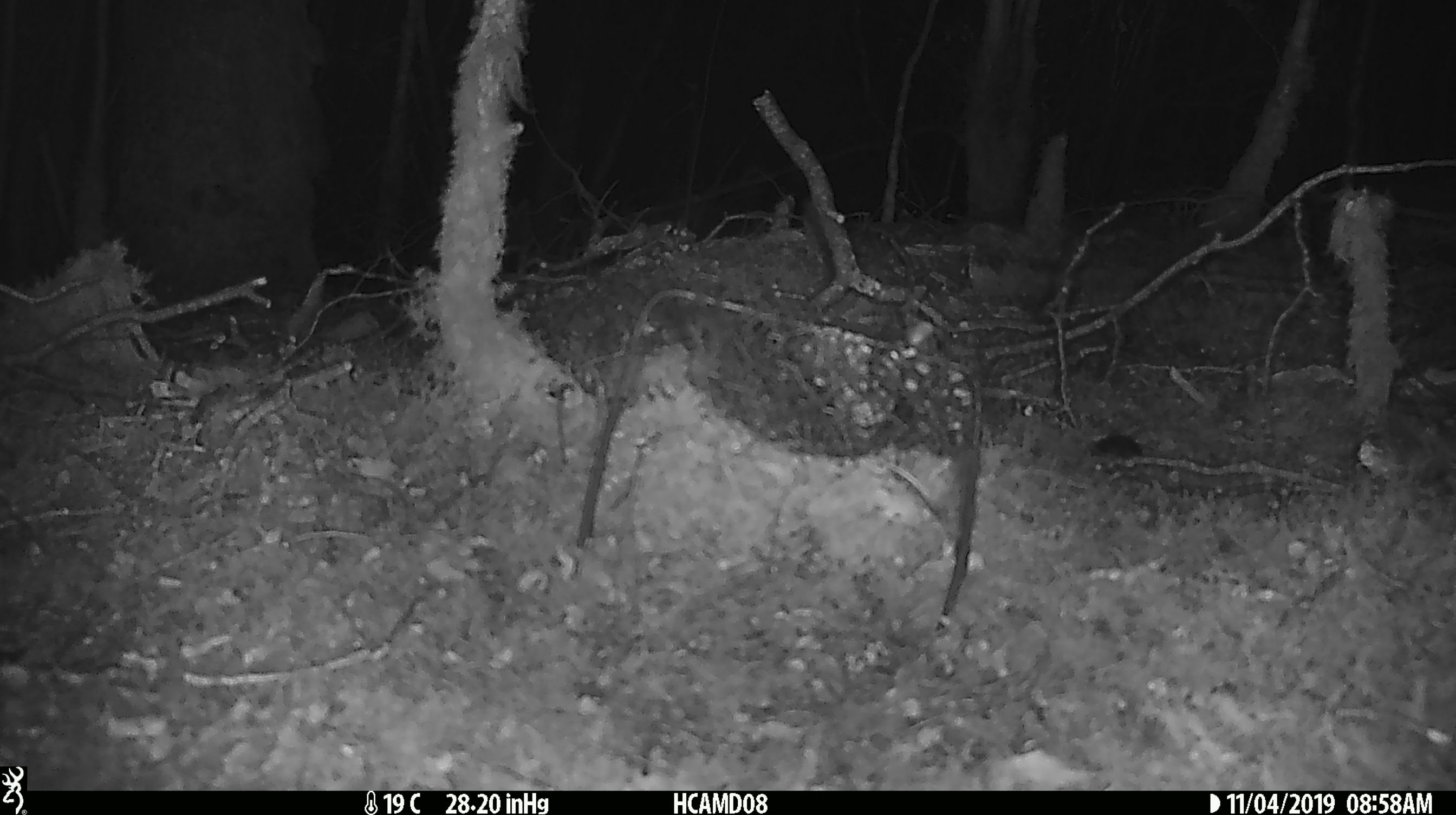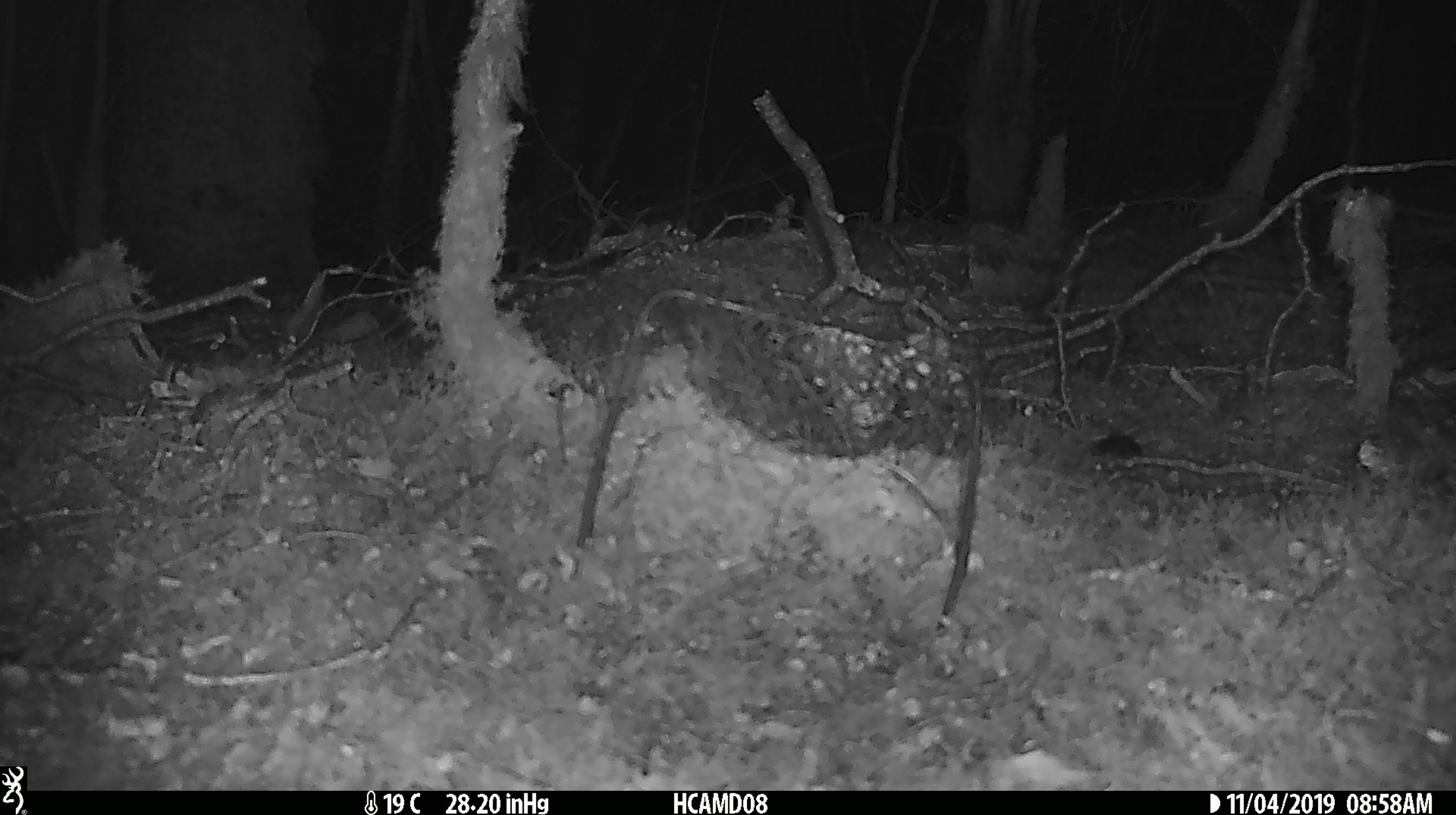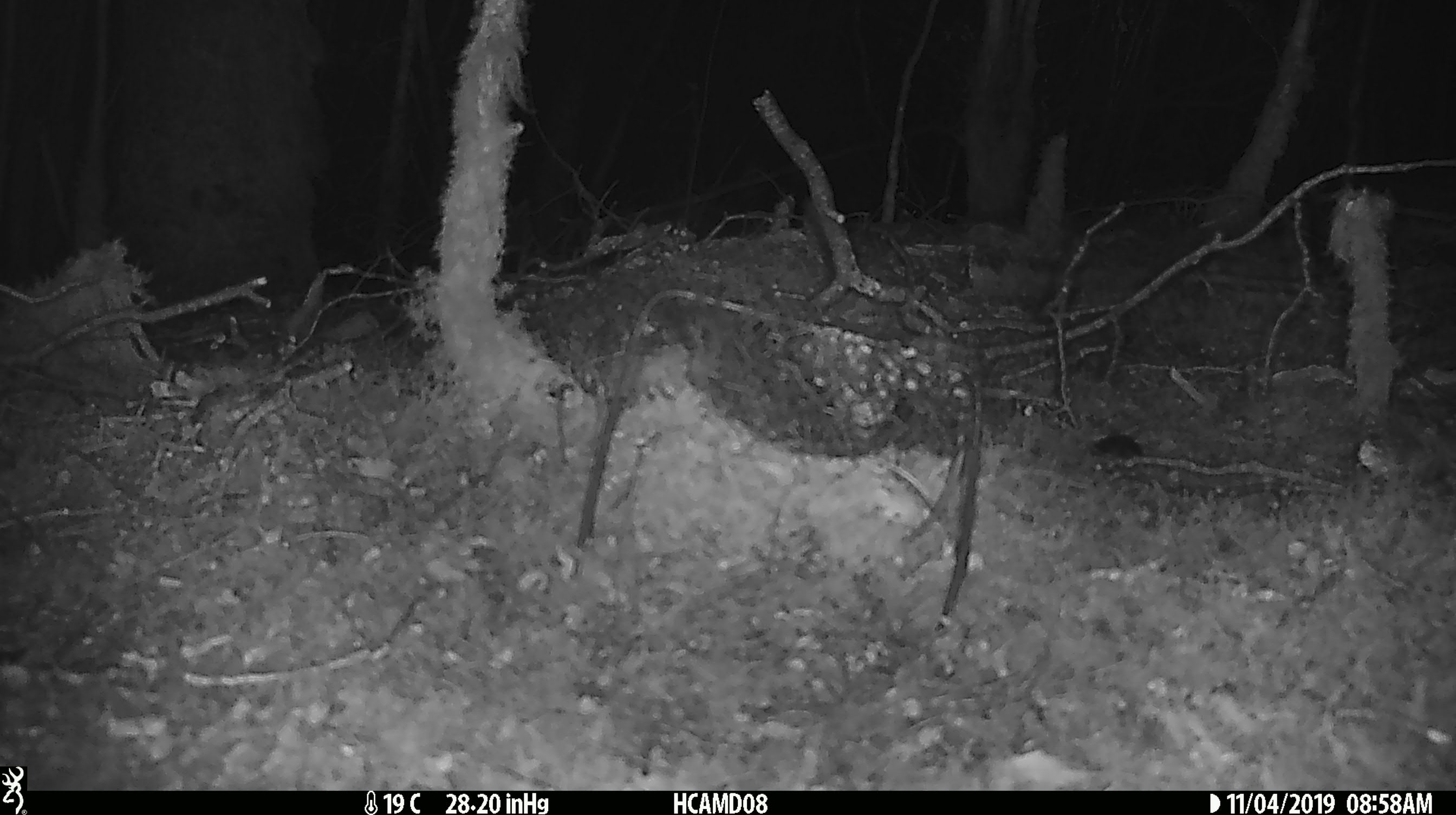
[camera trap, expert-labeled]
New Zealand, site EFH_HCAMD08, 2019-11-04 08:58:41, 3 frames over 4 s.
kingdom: Animalia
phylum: Chordata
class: Mammalia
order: Rodentia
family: Muridae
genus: Mus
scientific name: Mus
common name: mouse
Mouse (Mus).